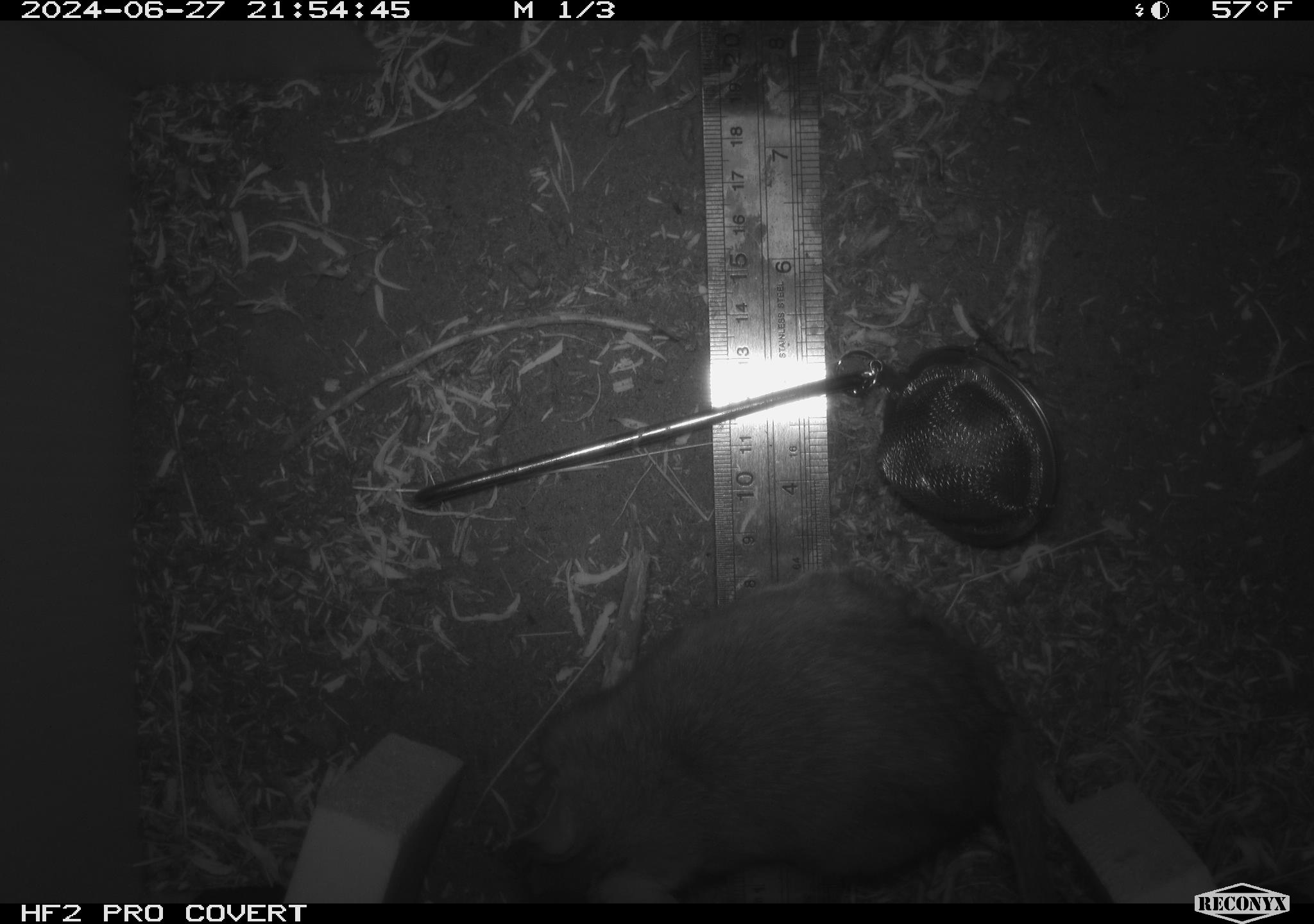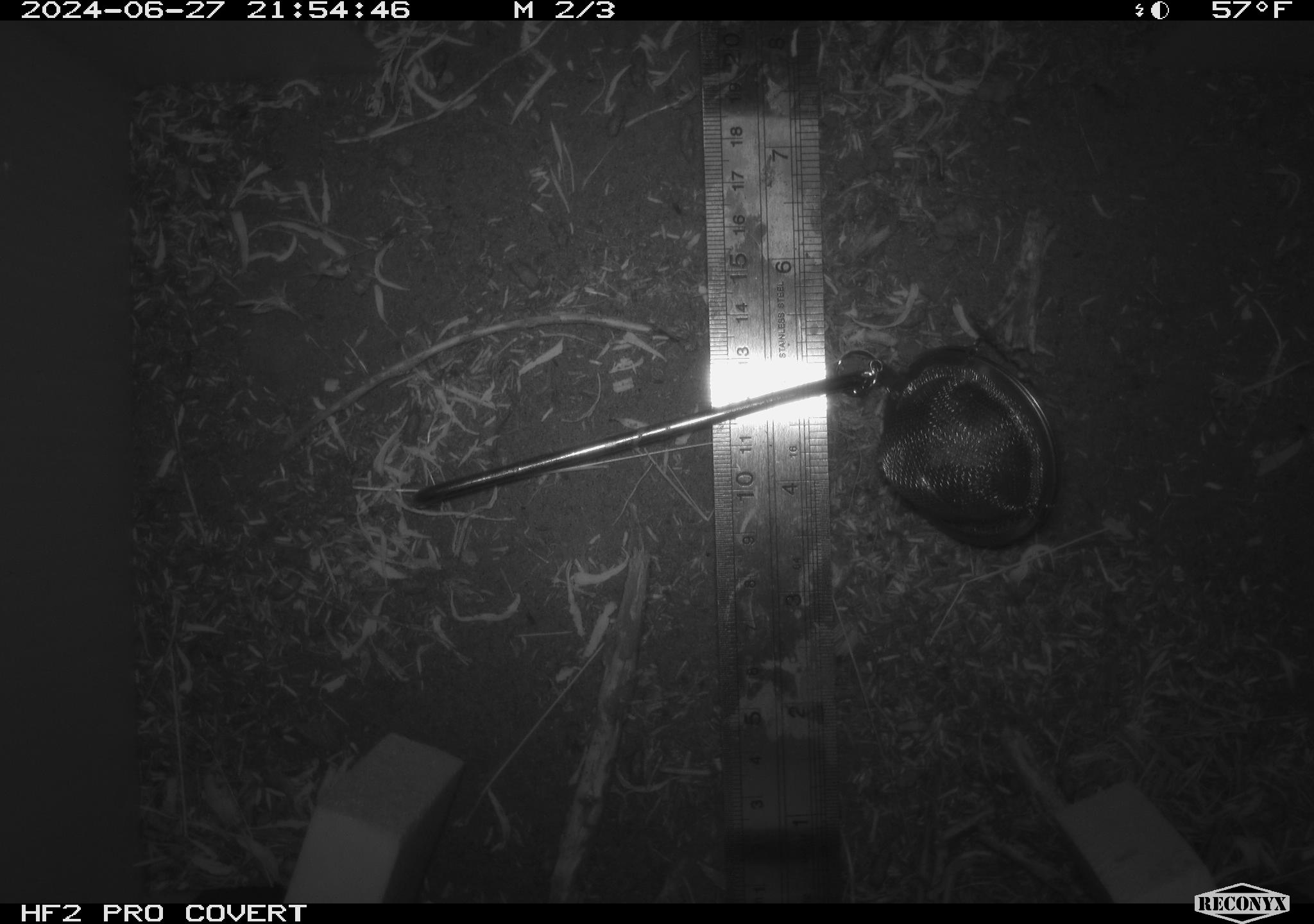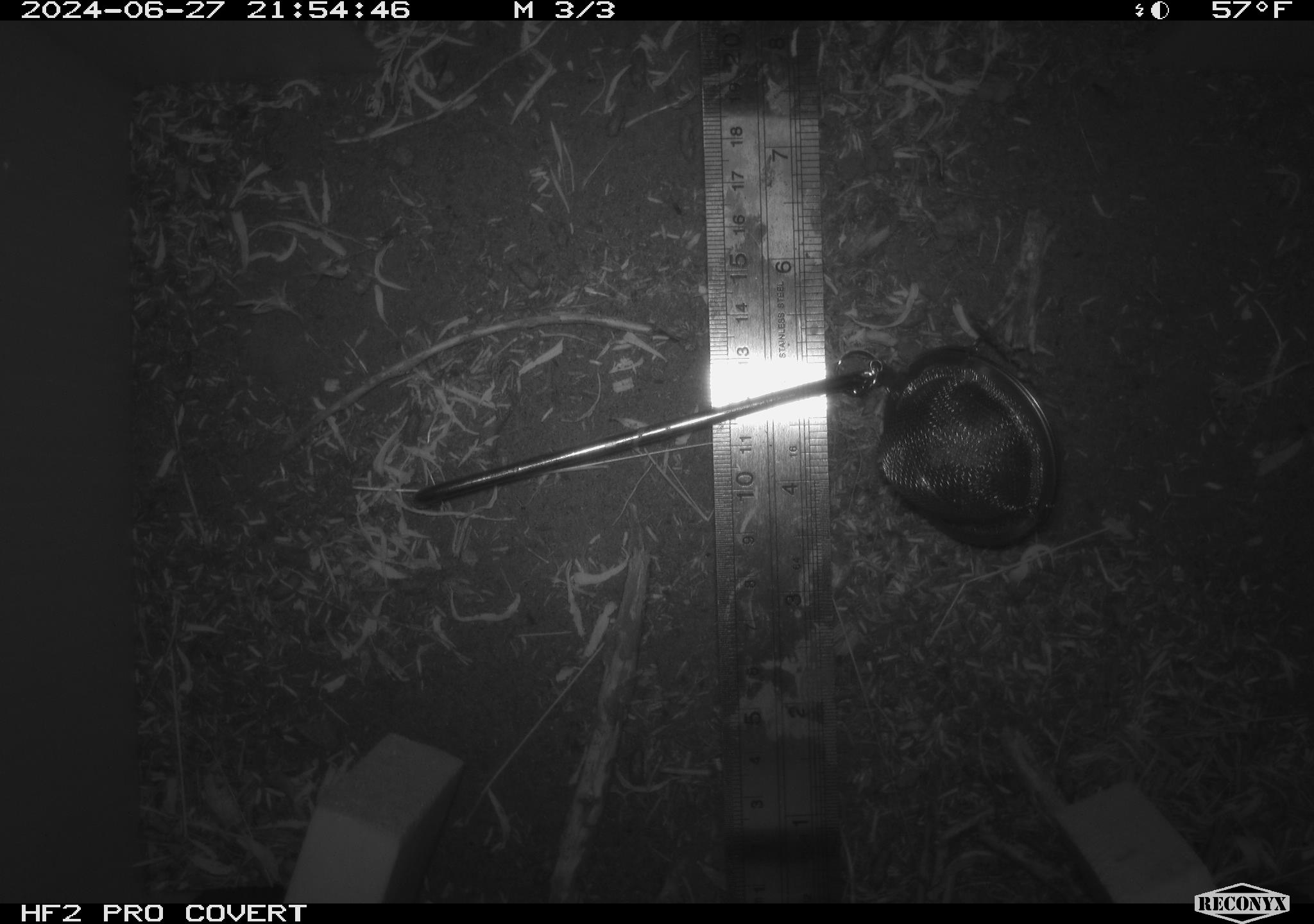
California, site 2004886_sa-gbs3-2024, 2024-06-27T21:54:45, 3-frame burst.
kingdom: Animalia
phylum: Chordata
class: Mammalia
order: Rodentia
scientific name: Rodentia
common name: mouse species